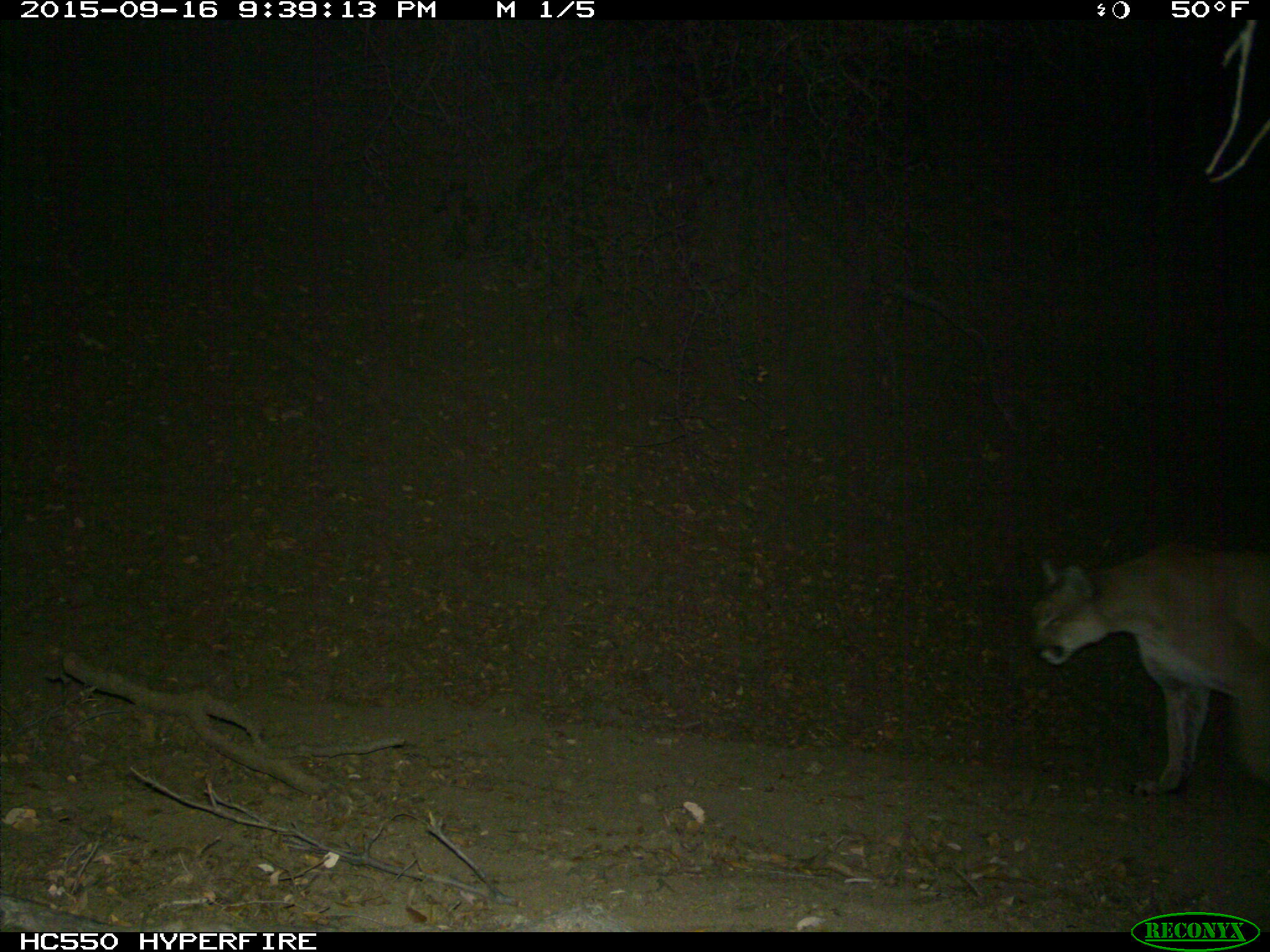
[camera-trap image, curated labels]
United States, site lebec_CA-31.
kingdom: Animalia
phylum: Chordata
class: Mammalia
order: Carnivora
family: Felidae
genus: Puma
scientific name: Puma concolor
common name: mountain lion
Puma concolor (mountain lion).